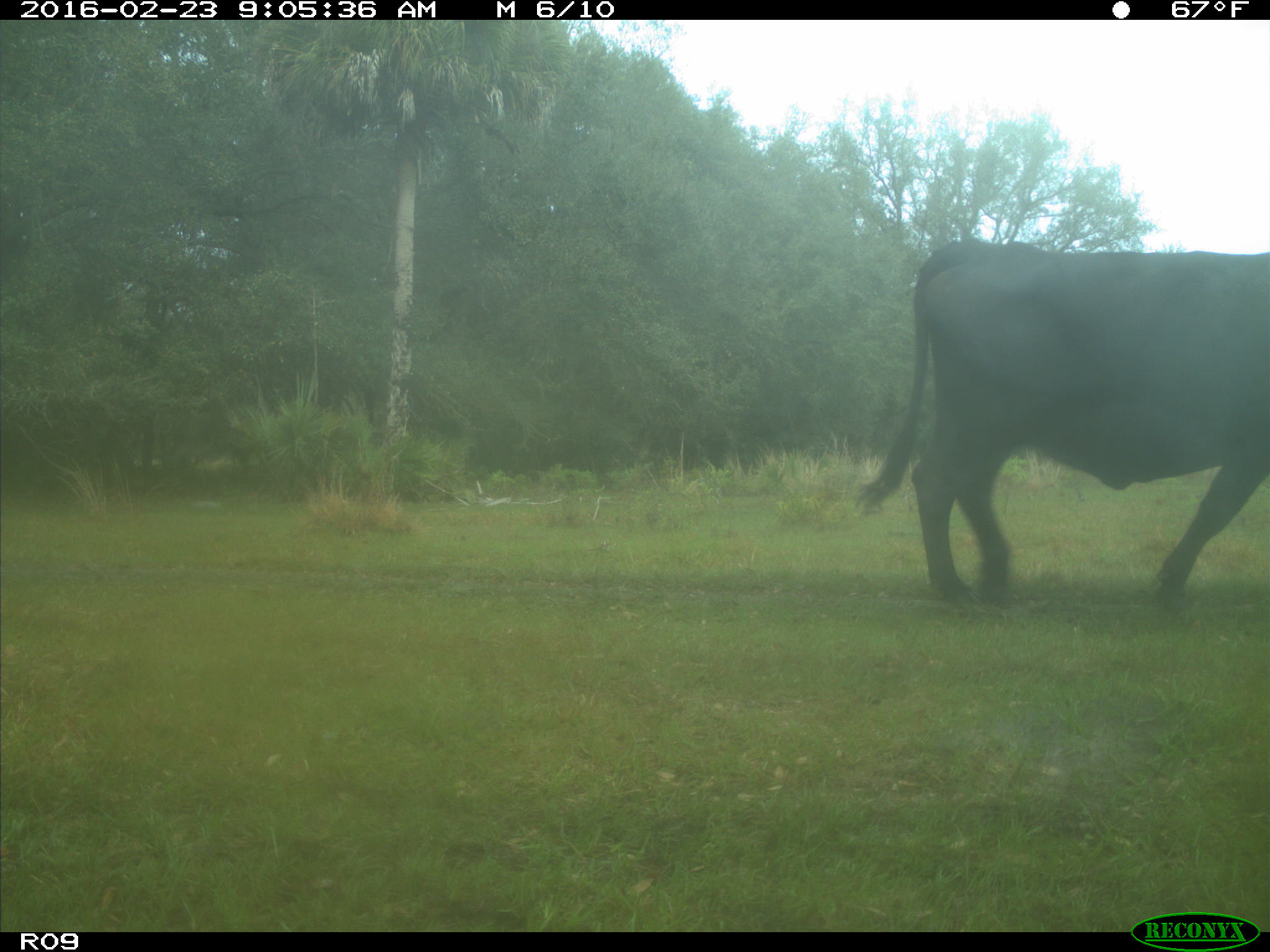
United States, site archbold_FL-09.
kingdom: Animalia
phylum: Chordata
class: Mammalia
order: Artiodactyla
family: Bovidae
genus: Bos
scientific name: Bos taurus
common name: domestic cow